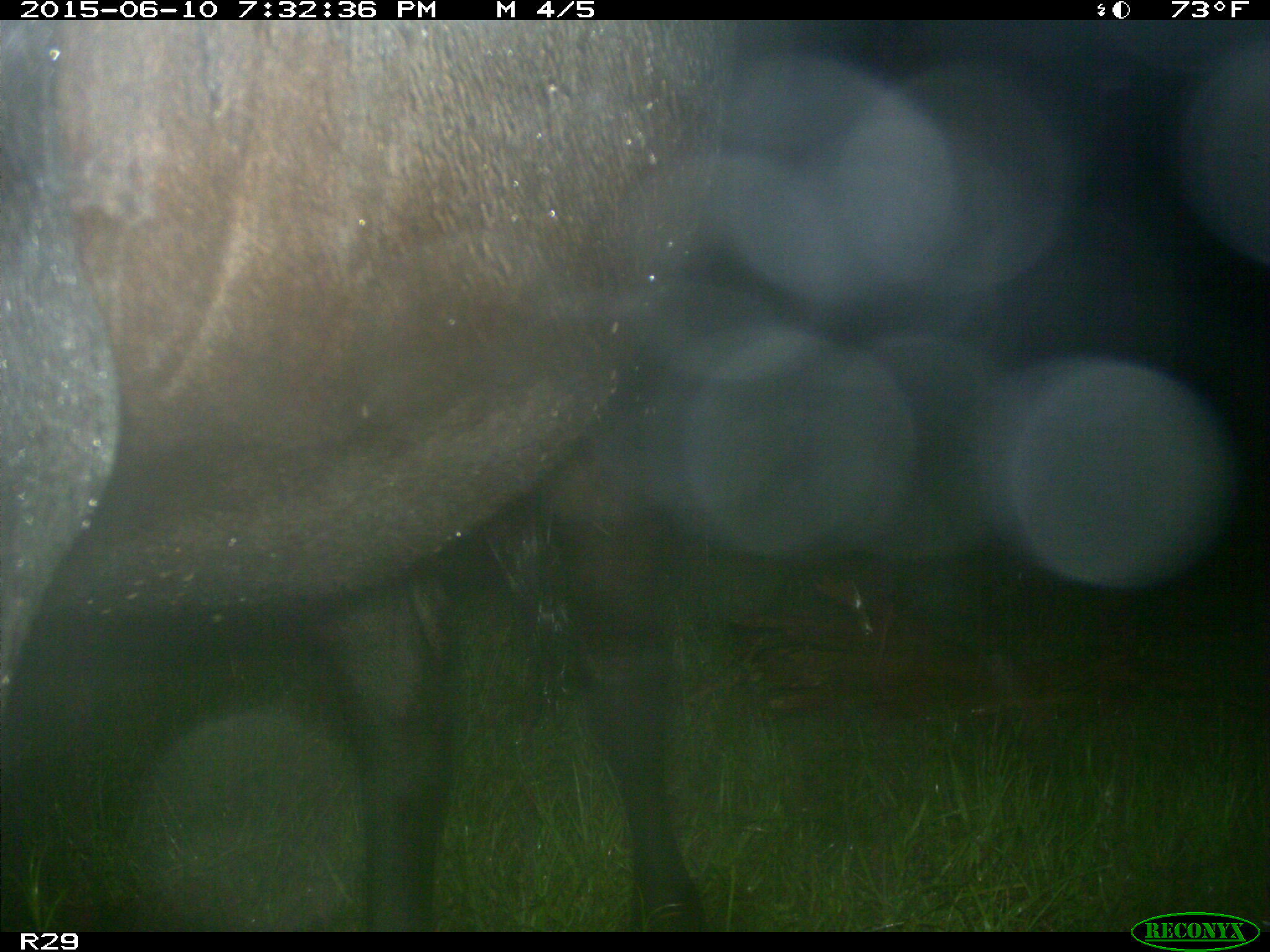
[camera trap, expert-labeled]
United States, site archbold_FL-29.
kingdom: Animalia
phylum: Chordata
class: Mammalia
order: Artiodactyla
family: Bovidae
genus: Bos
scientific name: Bos taurus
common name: domestic cow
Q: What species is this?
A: Bos taurus (domestic cow).